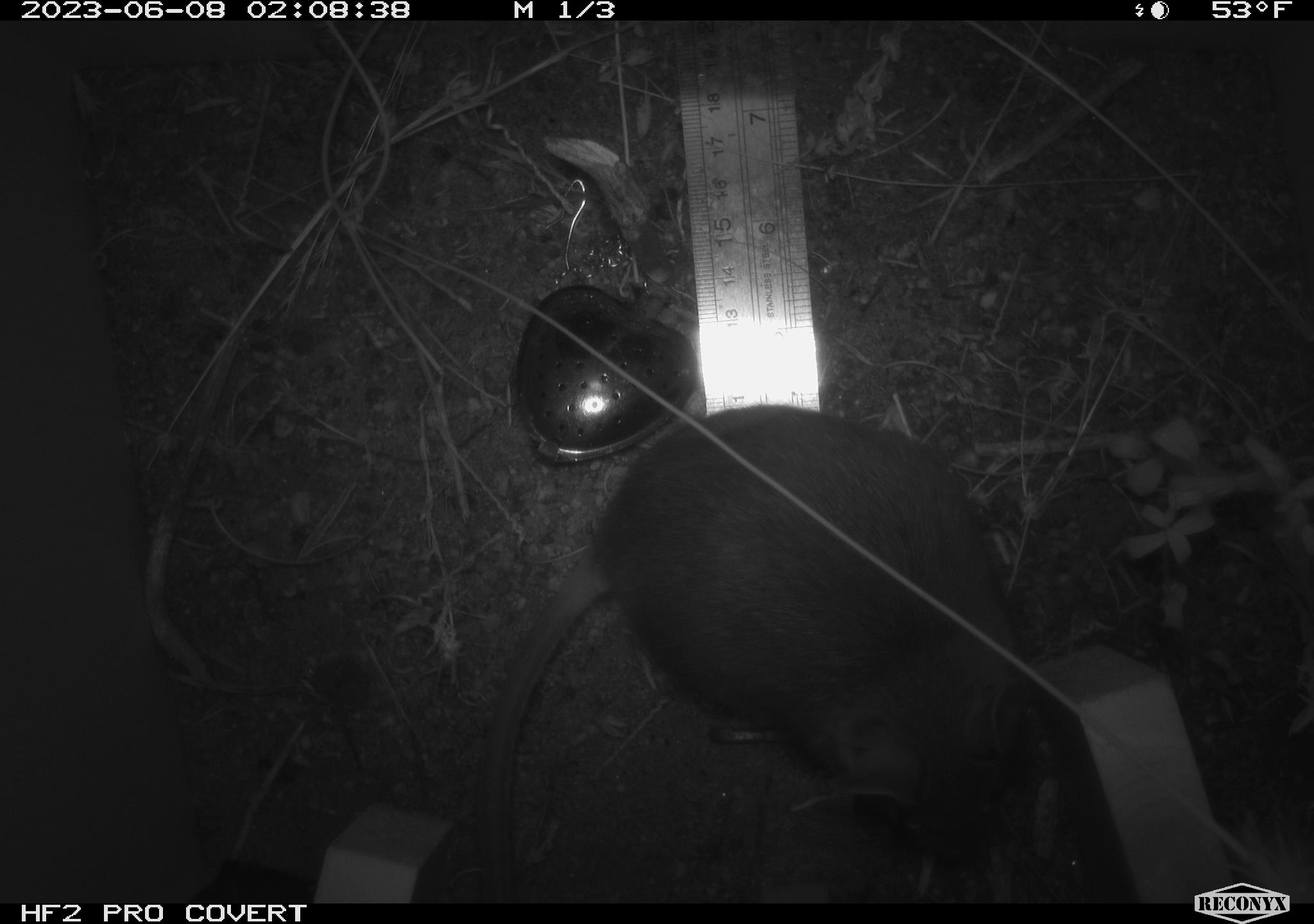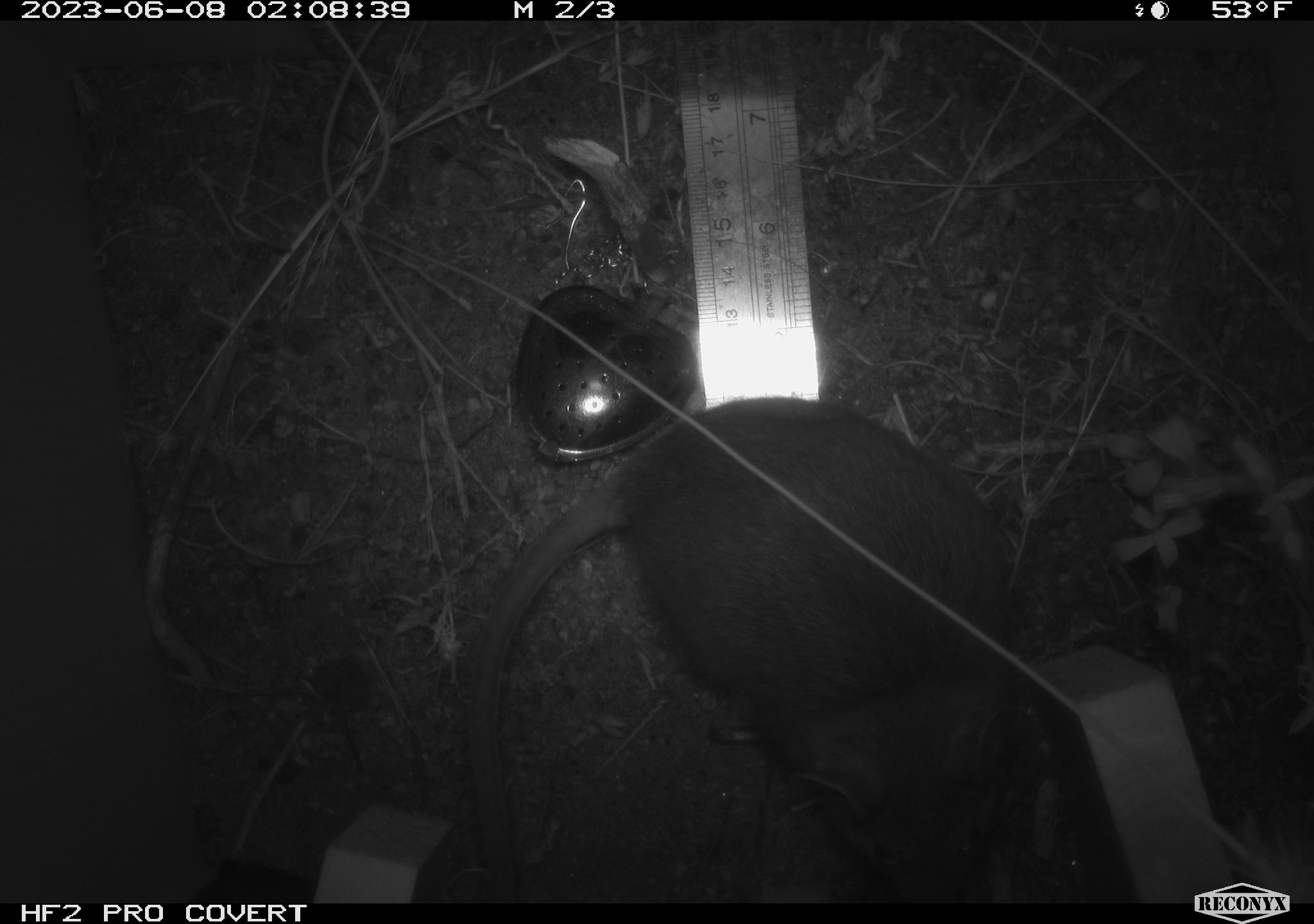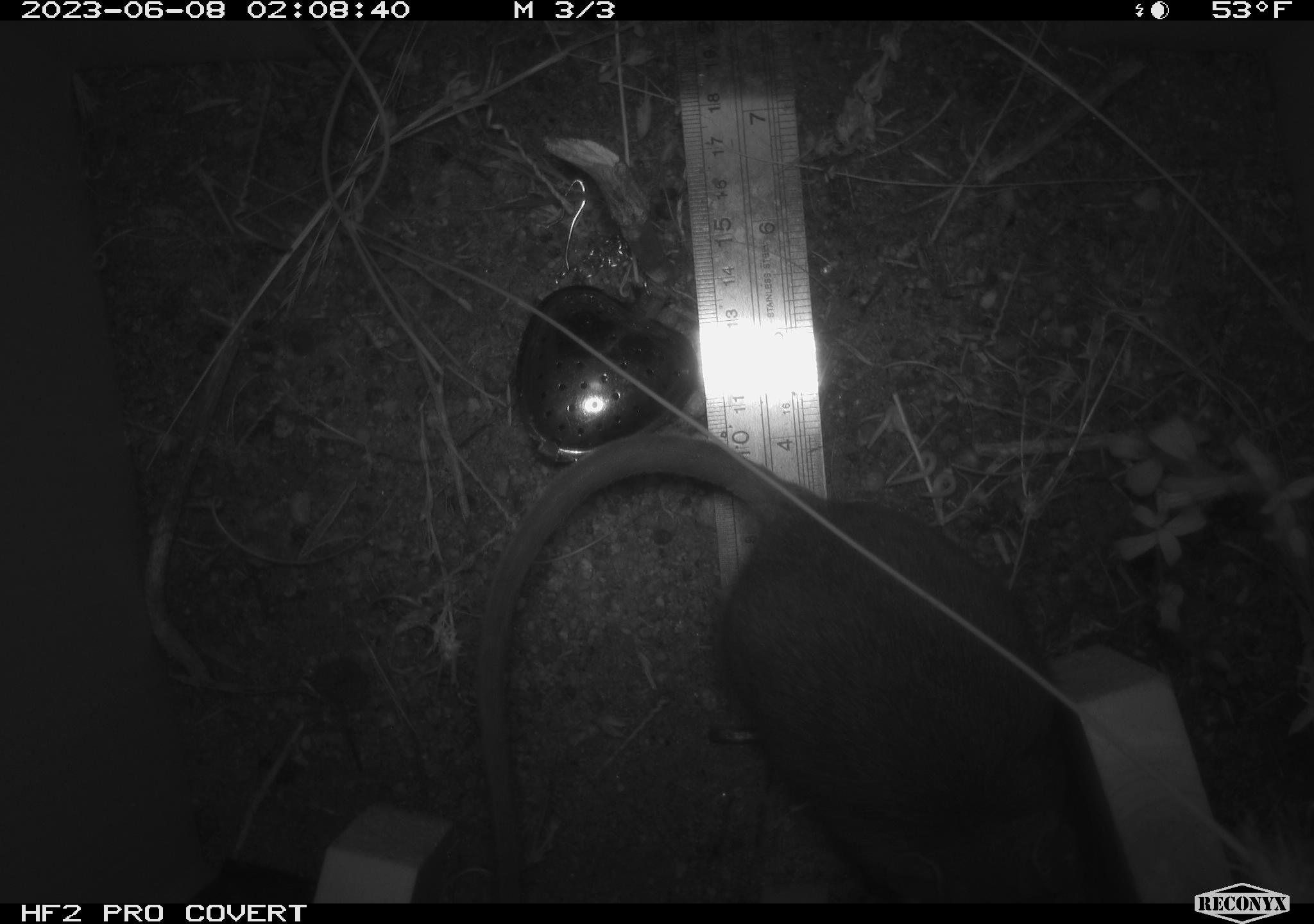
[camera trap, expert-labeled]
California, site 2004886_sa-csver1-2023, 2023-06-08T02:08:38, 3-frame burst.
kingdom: Animalia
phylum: Chordata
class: Mammalia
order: Rodentia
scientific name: Rodentia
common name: mouse species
Mouse species (Rodentia).